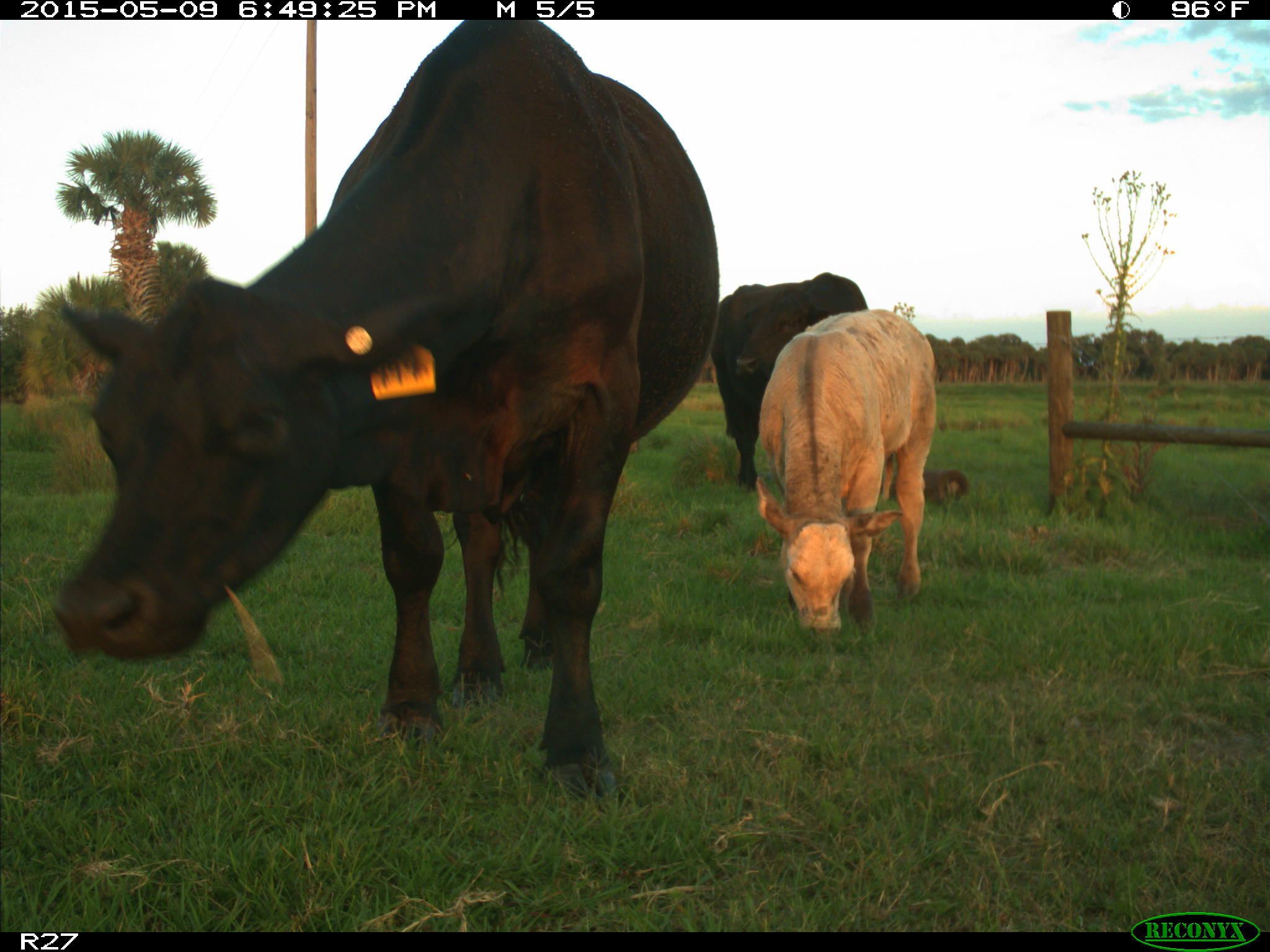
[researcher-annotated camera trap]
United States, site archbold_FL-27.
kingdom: Animalia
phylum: Chordata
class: Mammalia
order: Artiodactyla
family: Bovidae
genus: Bos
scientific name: Bos taurus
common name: domestic cow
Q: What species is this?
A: Bos taurus (domestic cow).